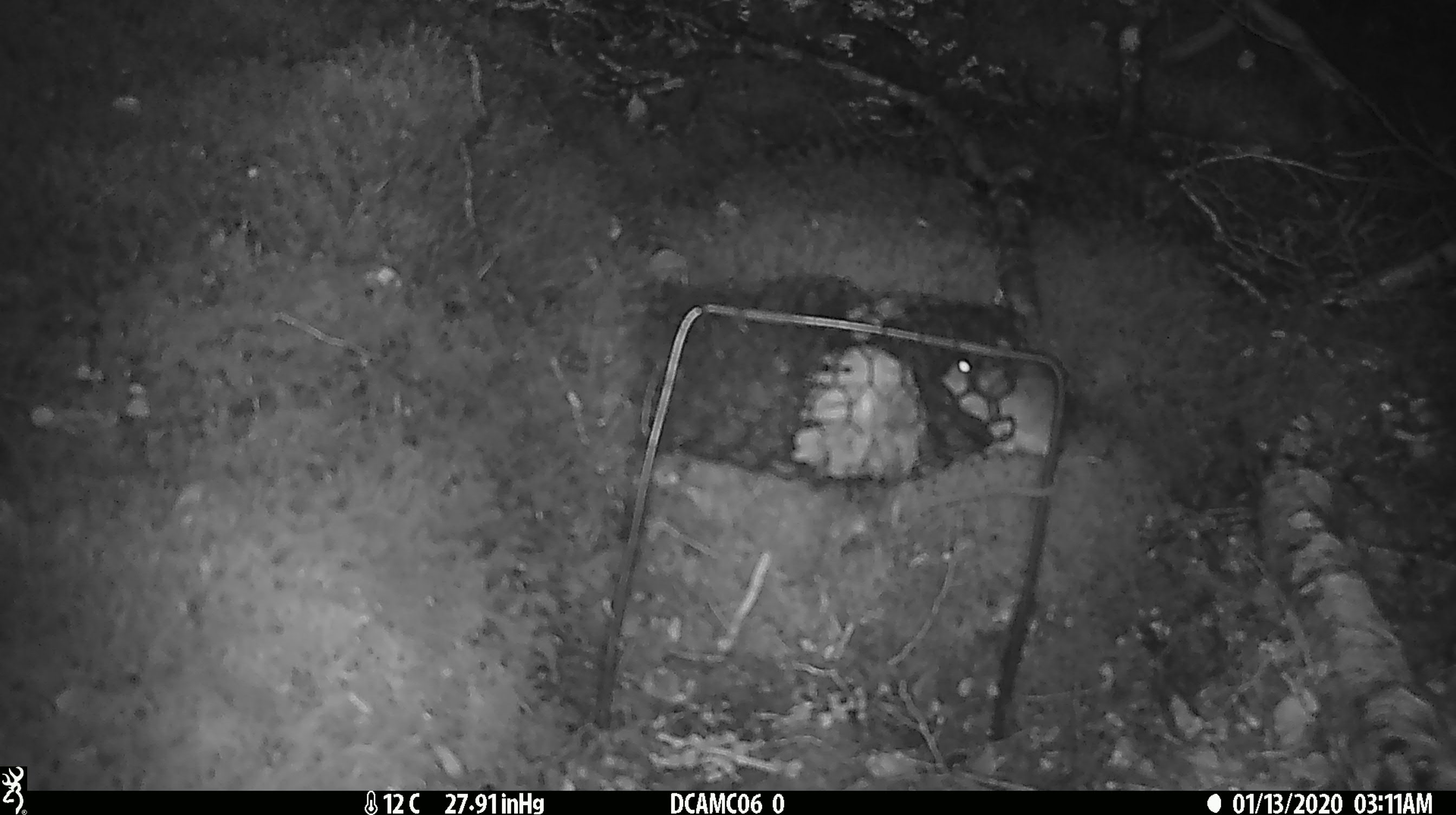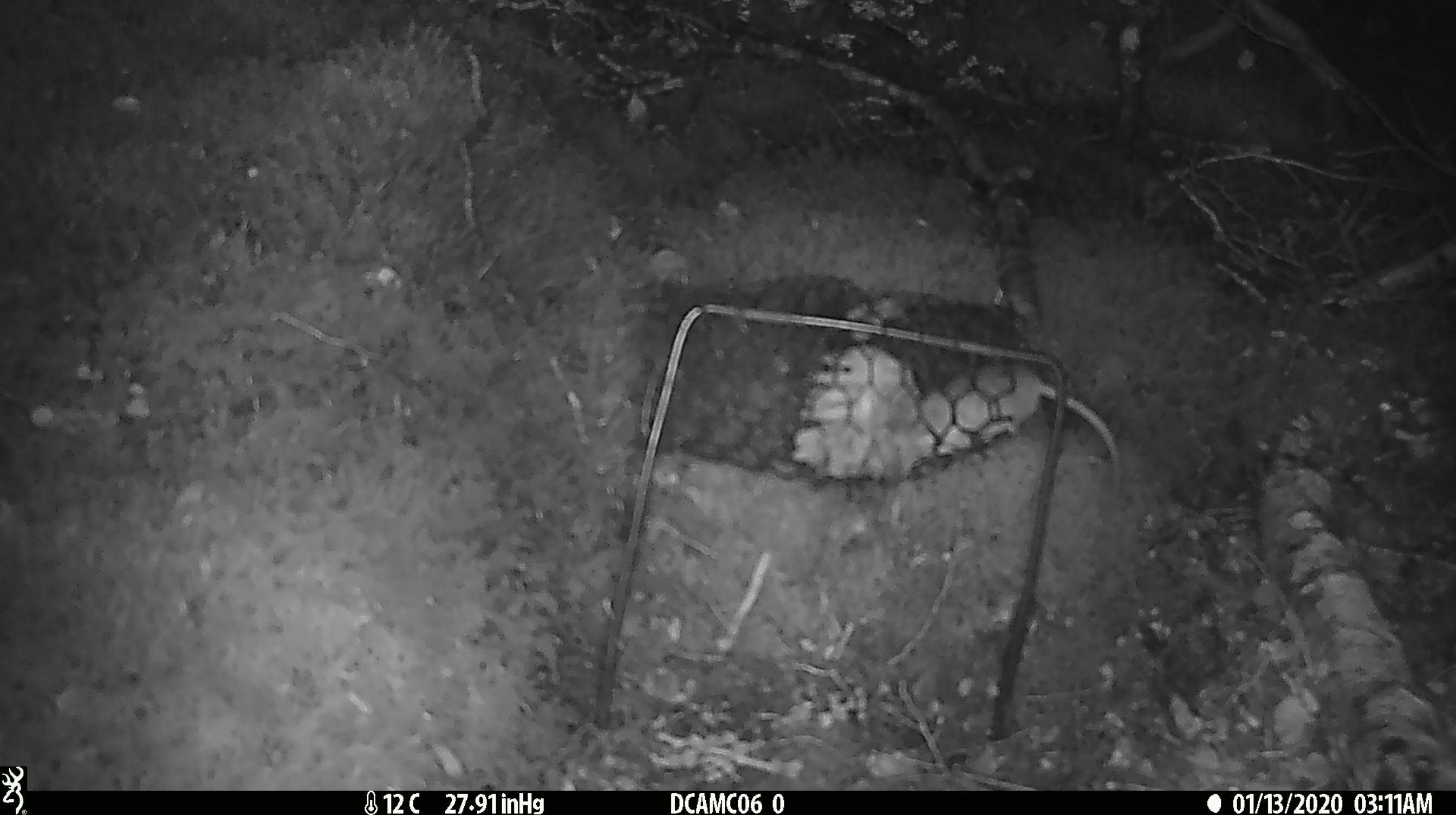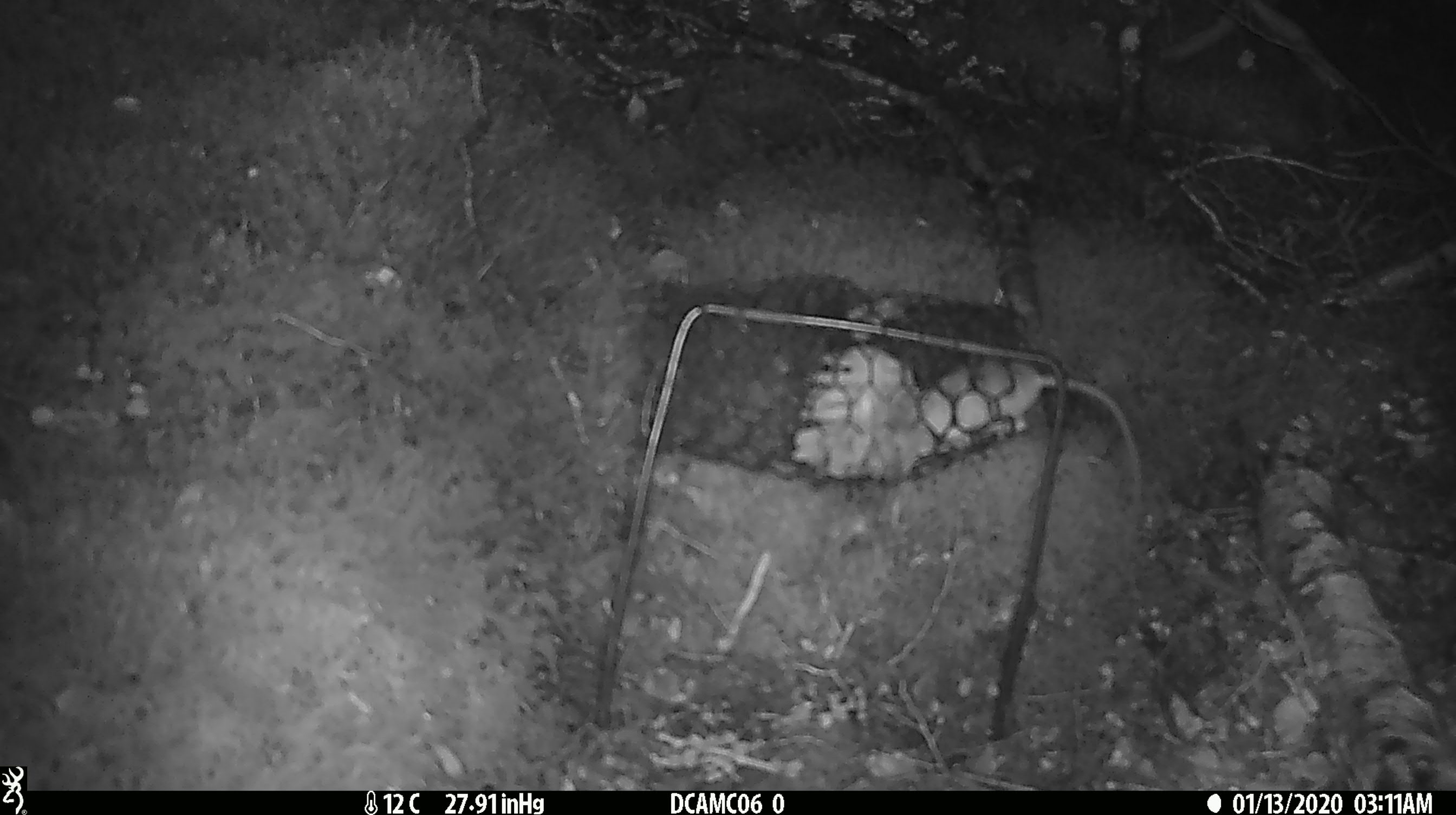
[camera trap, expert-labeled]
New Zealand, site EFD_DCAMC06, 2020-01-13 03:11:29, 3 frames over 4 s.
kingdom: Animalia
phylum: Chordata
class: Mammalia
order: Rodentia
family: Muridae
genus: Mus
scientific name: Mus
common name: mouse